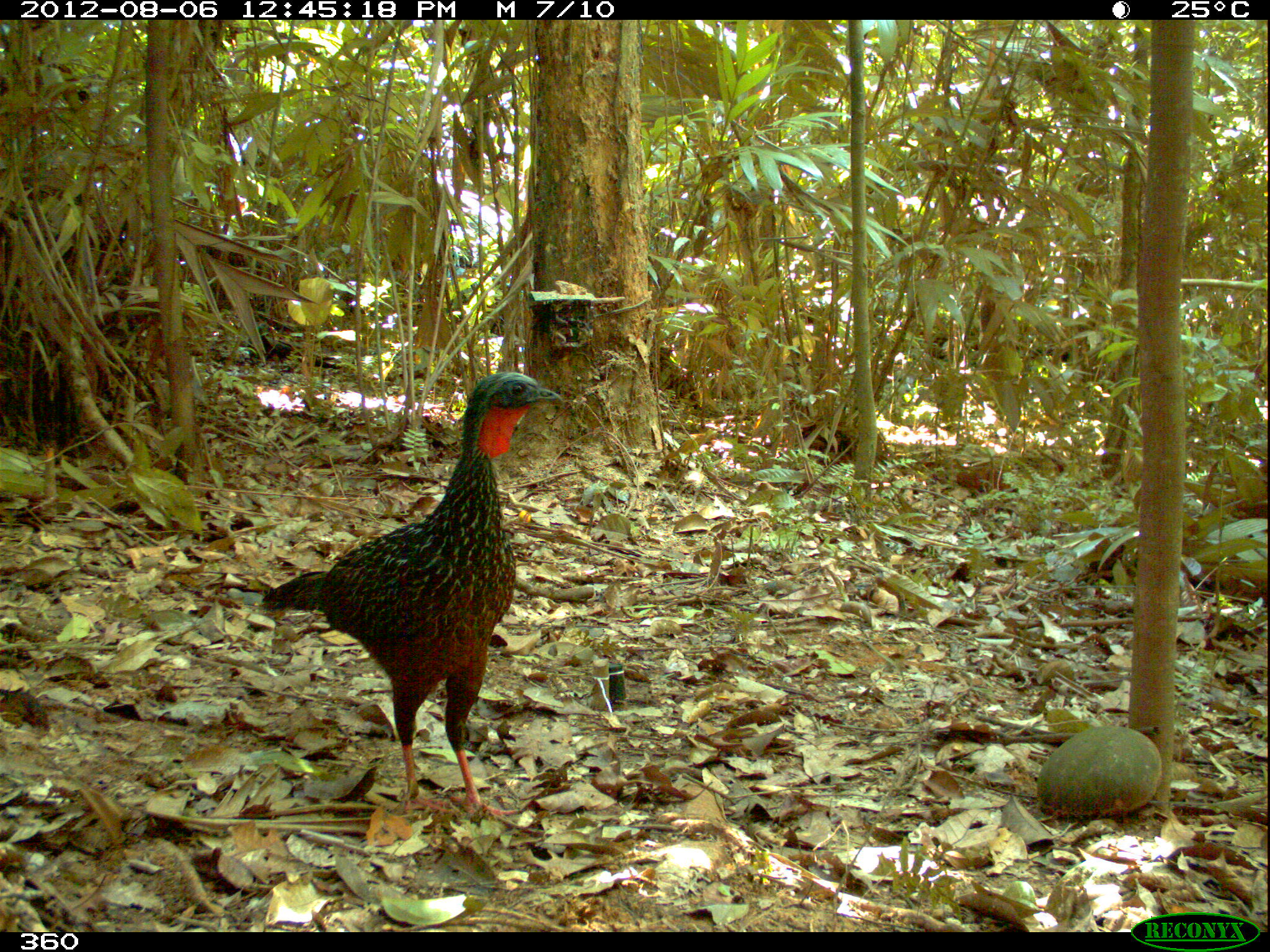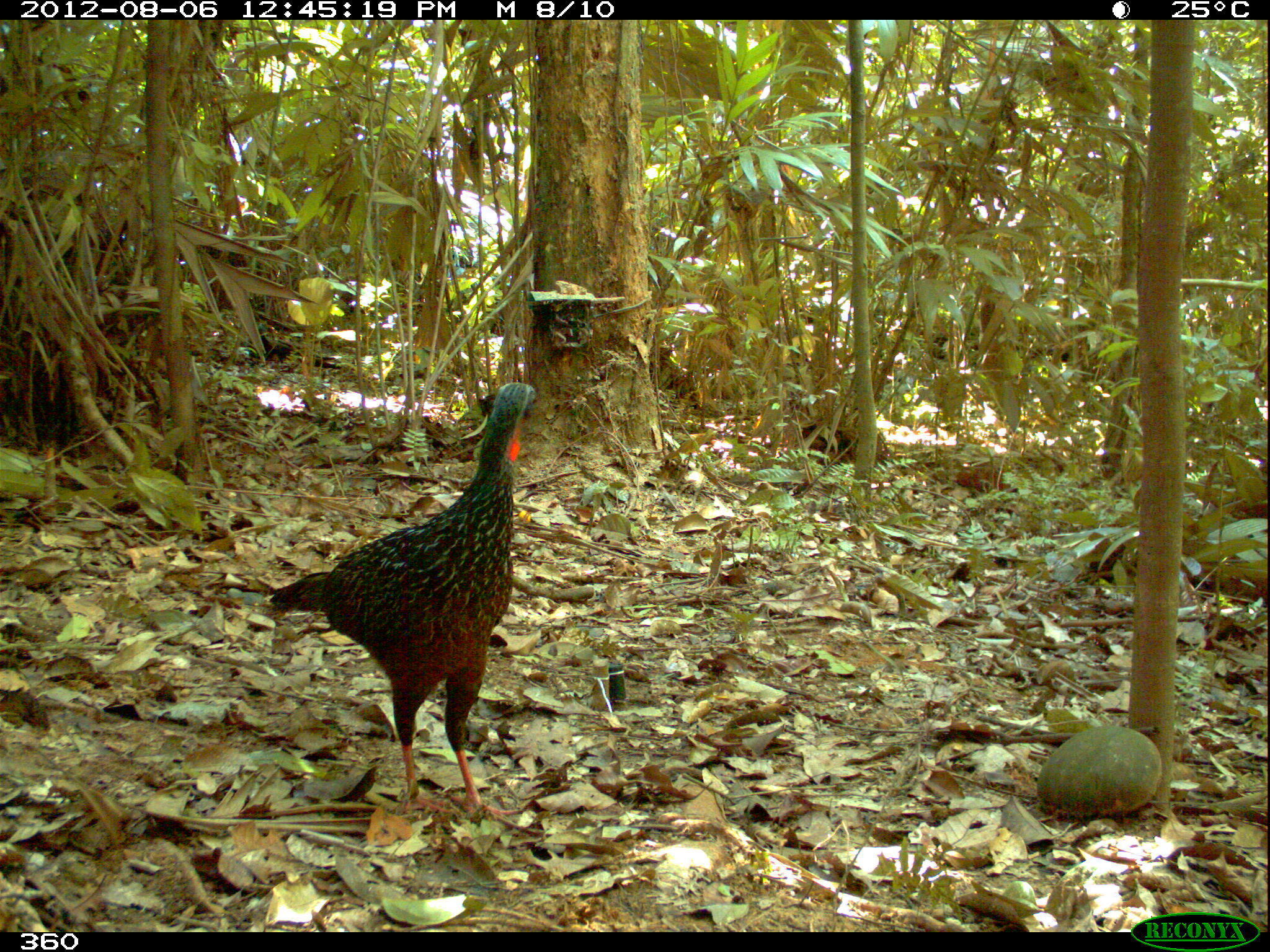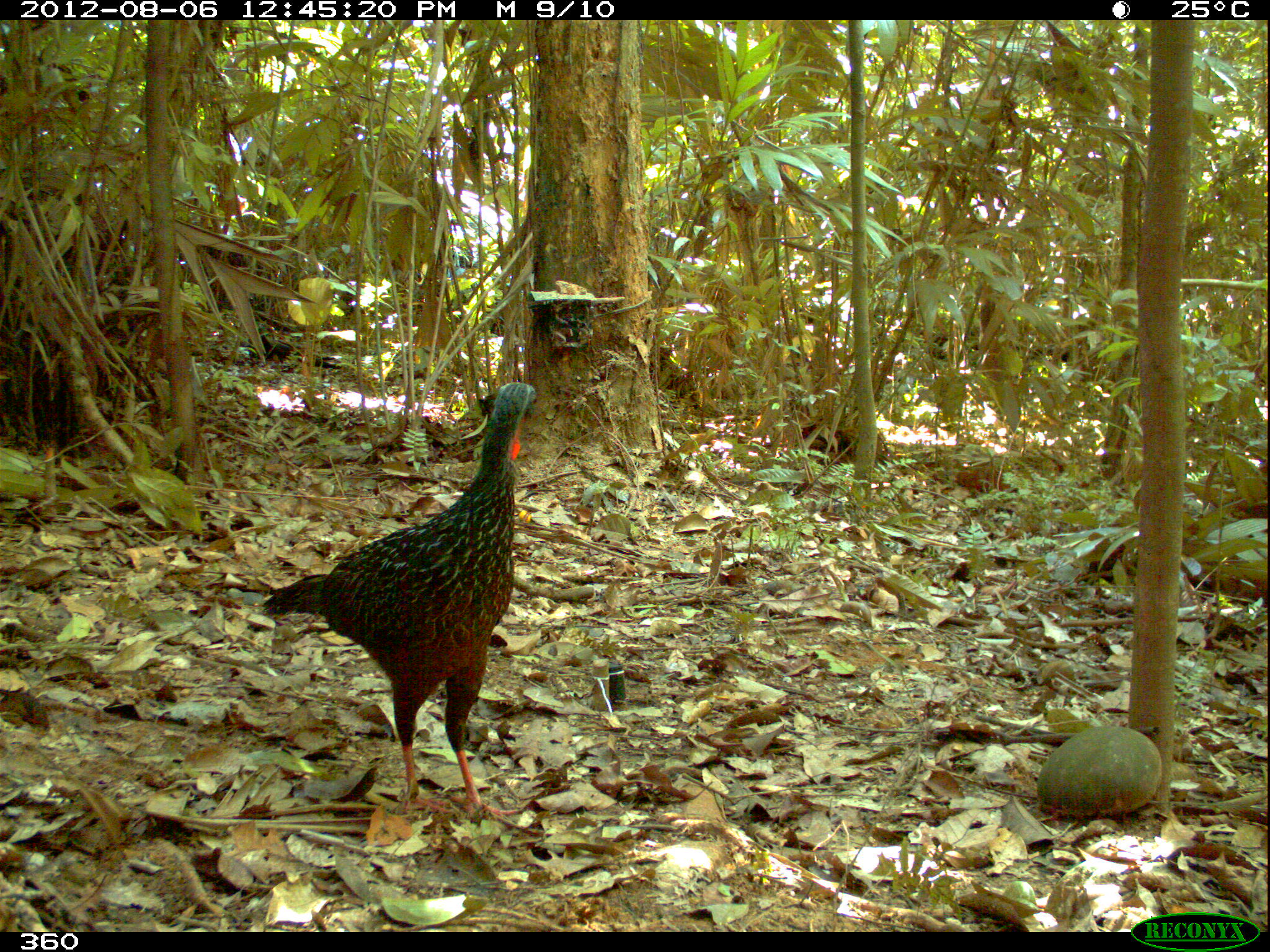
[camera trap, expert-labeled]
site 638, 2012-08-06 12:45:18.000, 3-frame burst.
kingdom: Animalia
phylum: Chordata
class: Aves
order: Galliformes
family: Cracidae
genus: Penelope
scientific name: Penelope jacquacu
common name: spix's guan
Penelope jacquacu (spix's guan).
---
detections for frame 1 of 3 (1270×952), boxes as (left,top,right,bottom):
penelope jacquacu: (260,370,561,817)